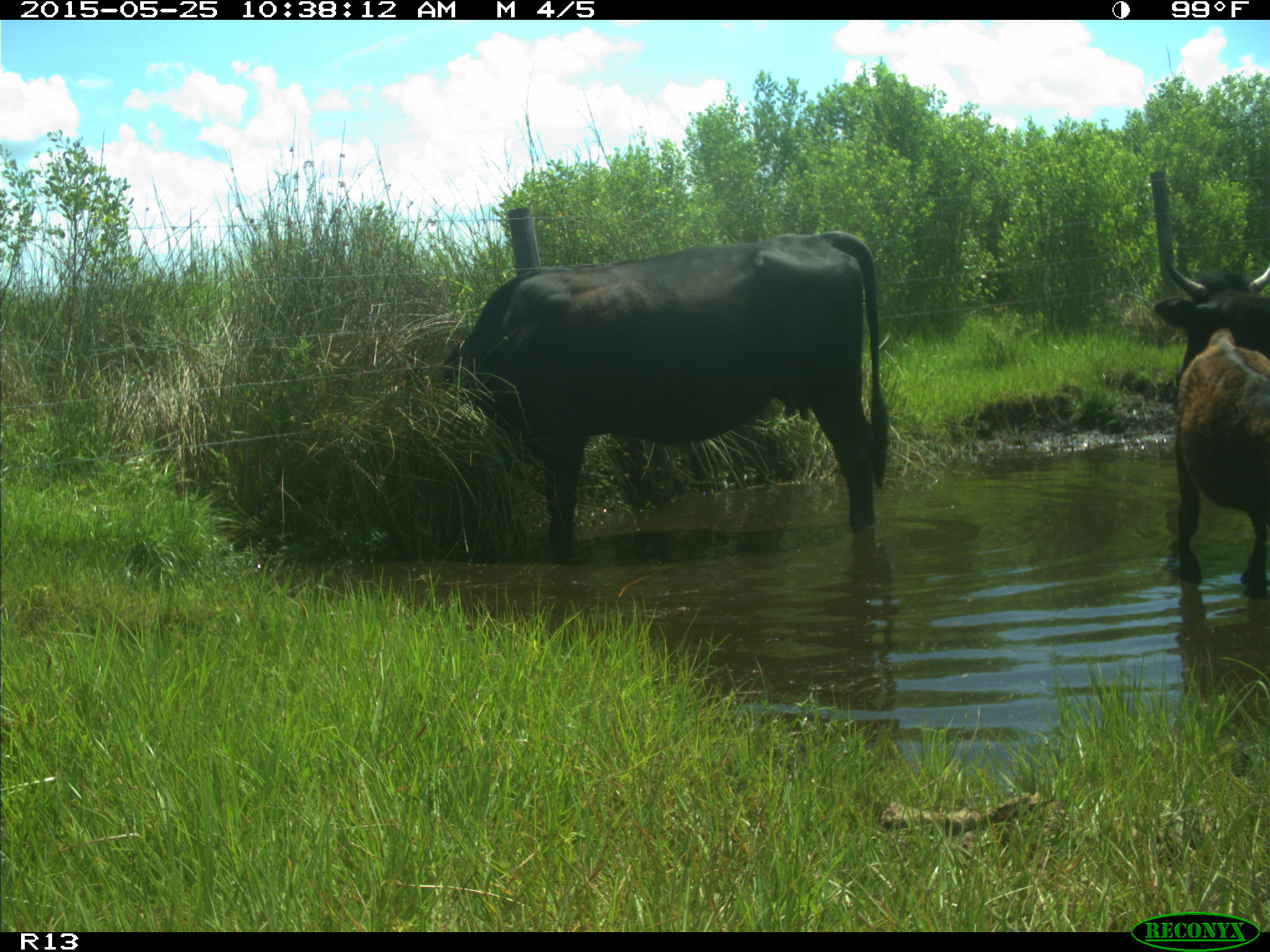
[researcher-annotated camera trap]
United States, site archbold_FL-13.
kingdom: Animalia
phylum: Chordata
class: Mammalia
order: Artiodactyla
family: Bovidae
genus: Bos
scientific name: Bos taurus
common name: domestic cow